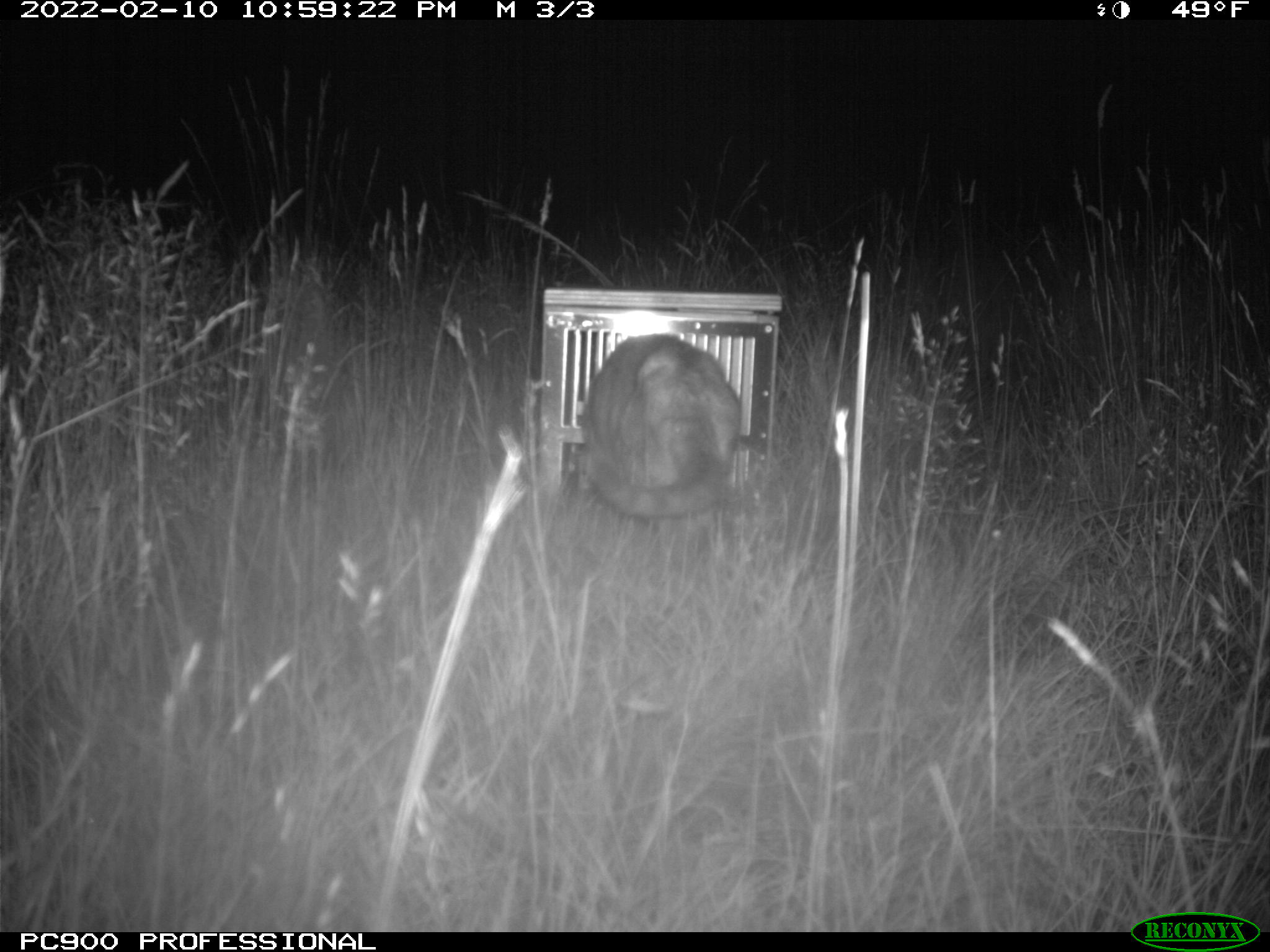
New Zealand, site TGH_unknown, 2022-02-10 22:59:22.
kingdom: Animalia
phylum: Chordata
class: Mammalia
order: Carnivora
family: Felidae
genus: Felis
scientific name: Felis catus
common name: domestic cat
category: cat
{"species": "cat (domestic cat) (Felis catus)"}